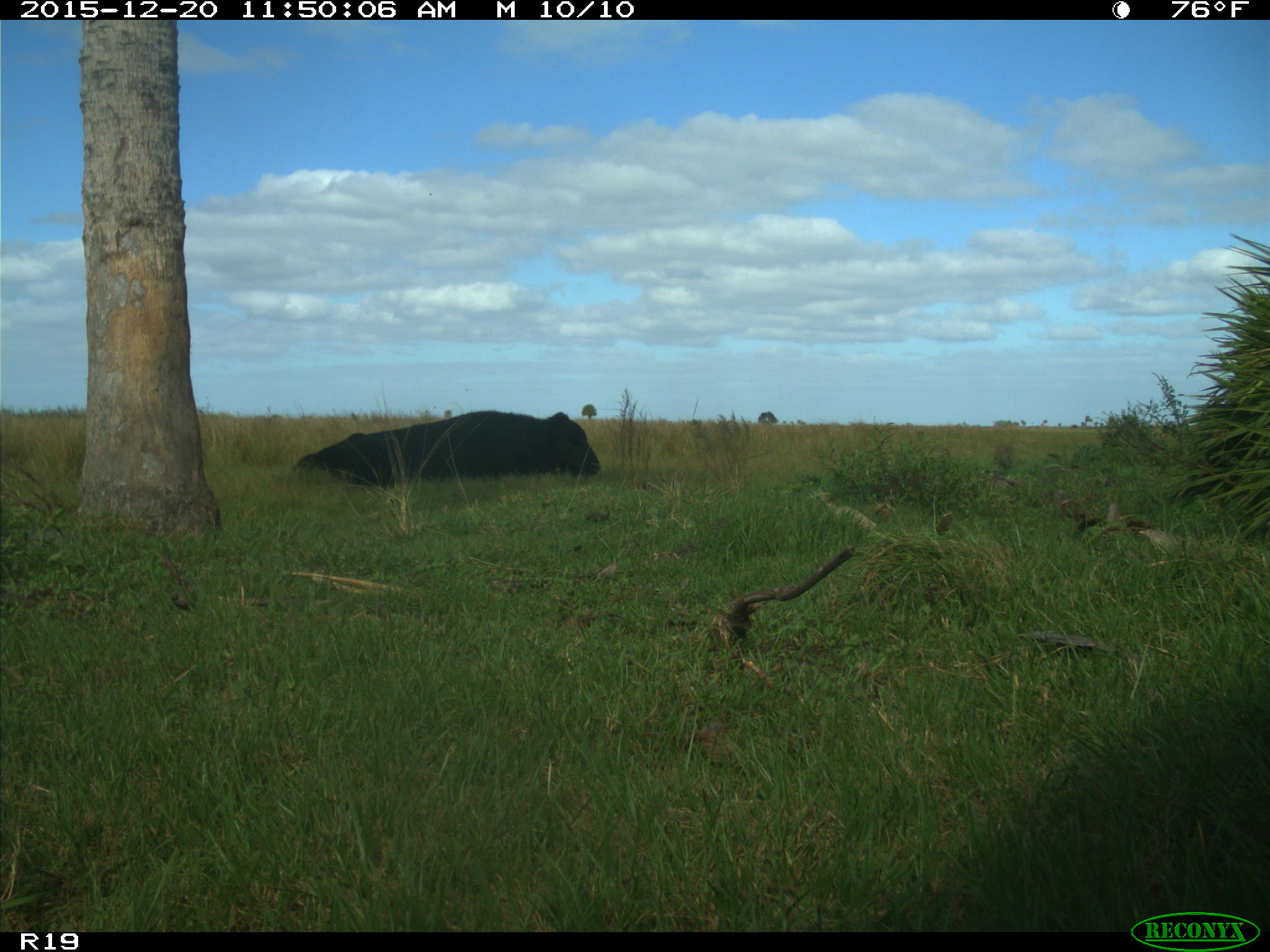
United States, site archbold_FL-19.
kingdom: Animalia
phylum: Chordata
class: Mammalia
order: Artiodactyla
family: Bovidae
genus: Bos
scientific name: Bos taurus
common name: domestic cow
Bos taurus (domestic cow).